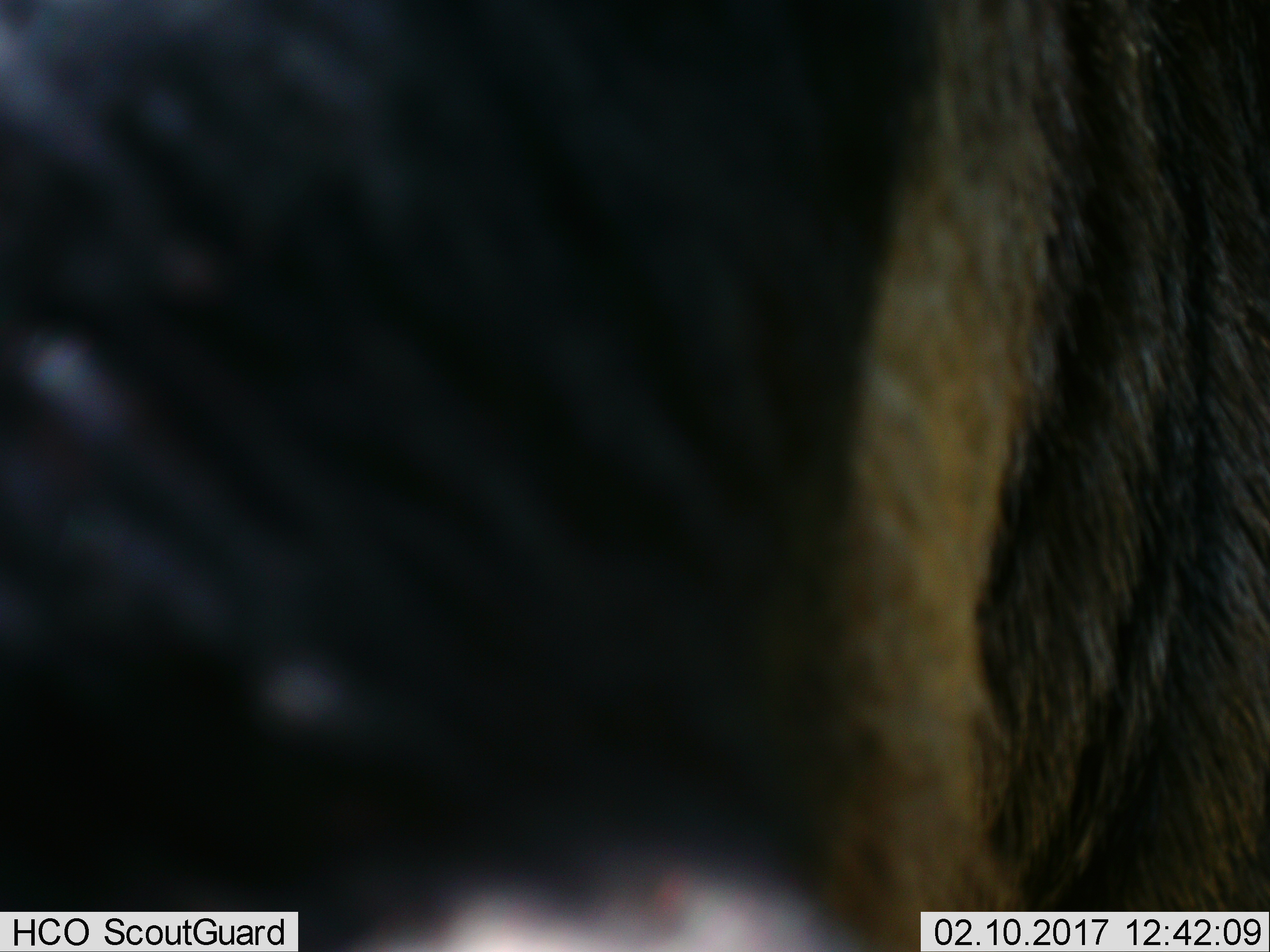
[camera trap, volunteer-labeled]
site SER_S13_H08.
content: unidentified animal